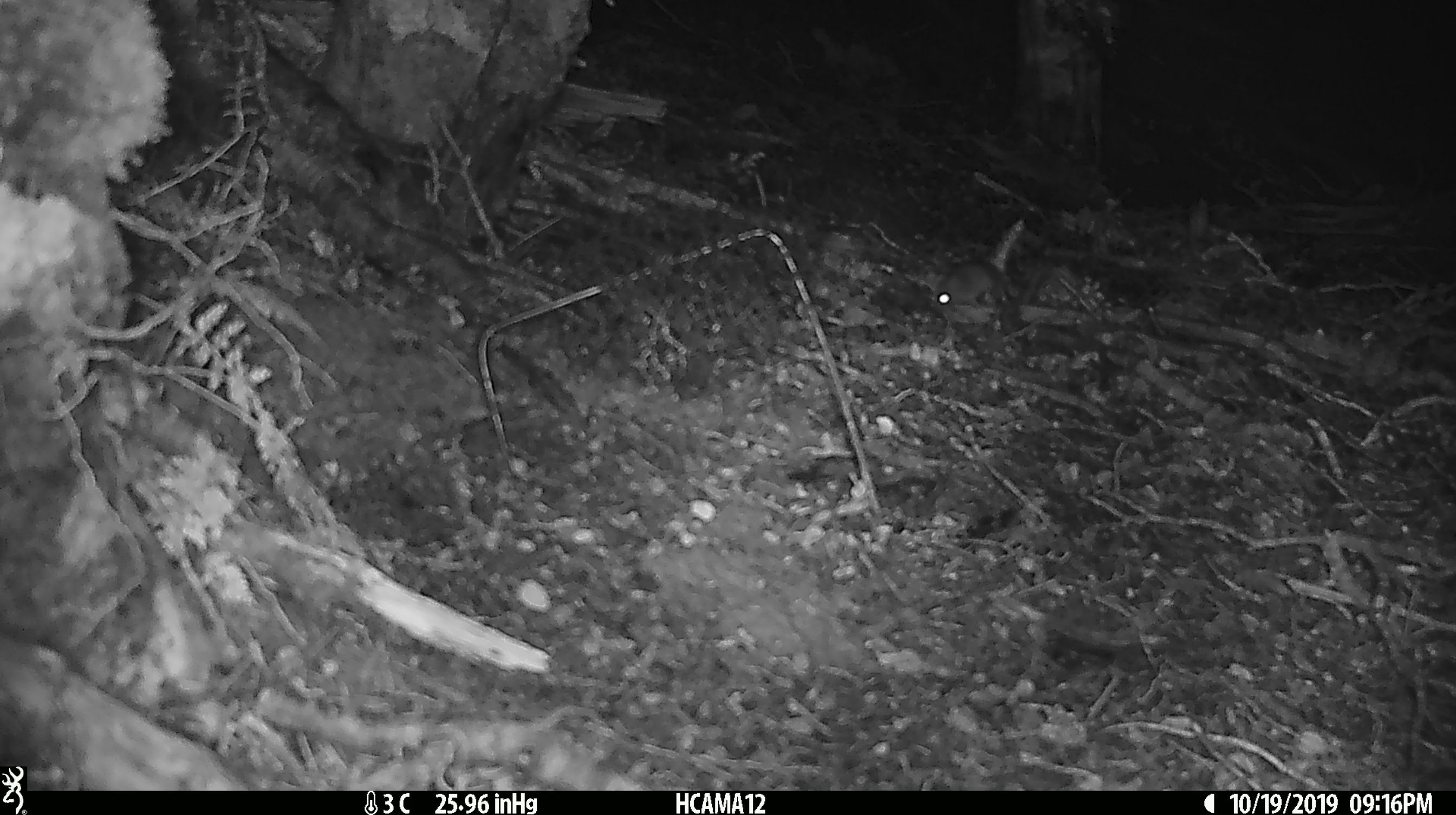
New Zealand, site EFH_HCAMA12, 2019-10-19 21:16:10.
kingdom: Animalia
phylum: Chordata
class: Mammalia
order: Rodentia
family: Muridae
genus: Mus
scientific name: Mus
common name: mouse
Mouse (Mus).